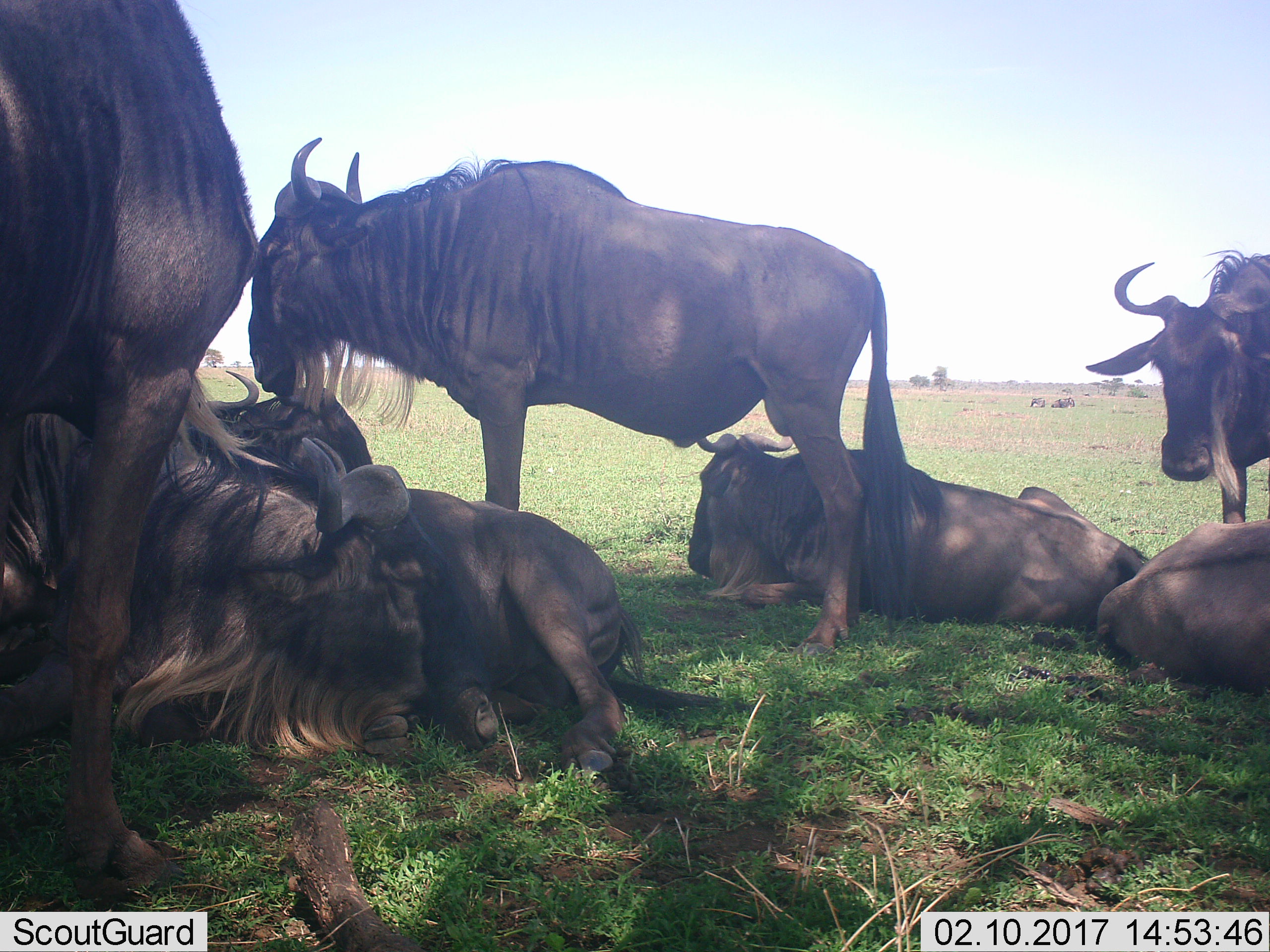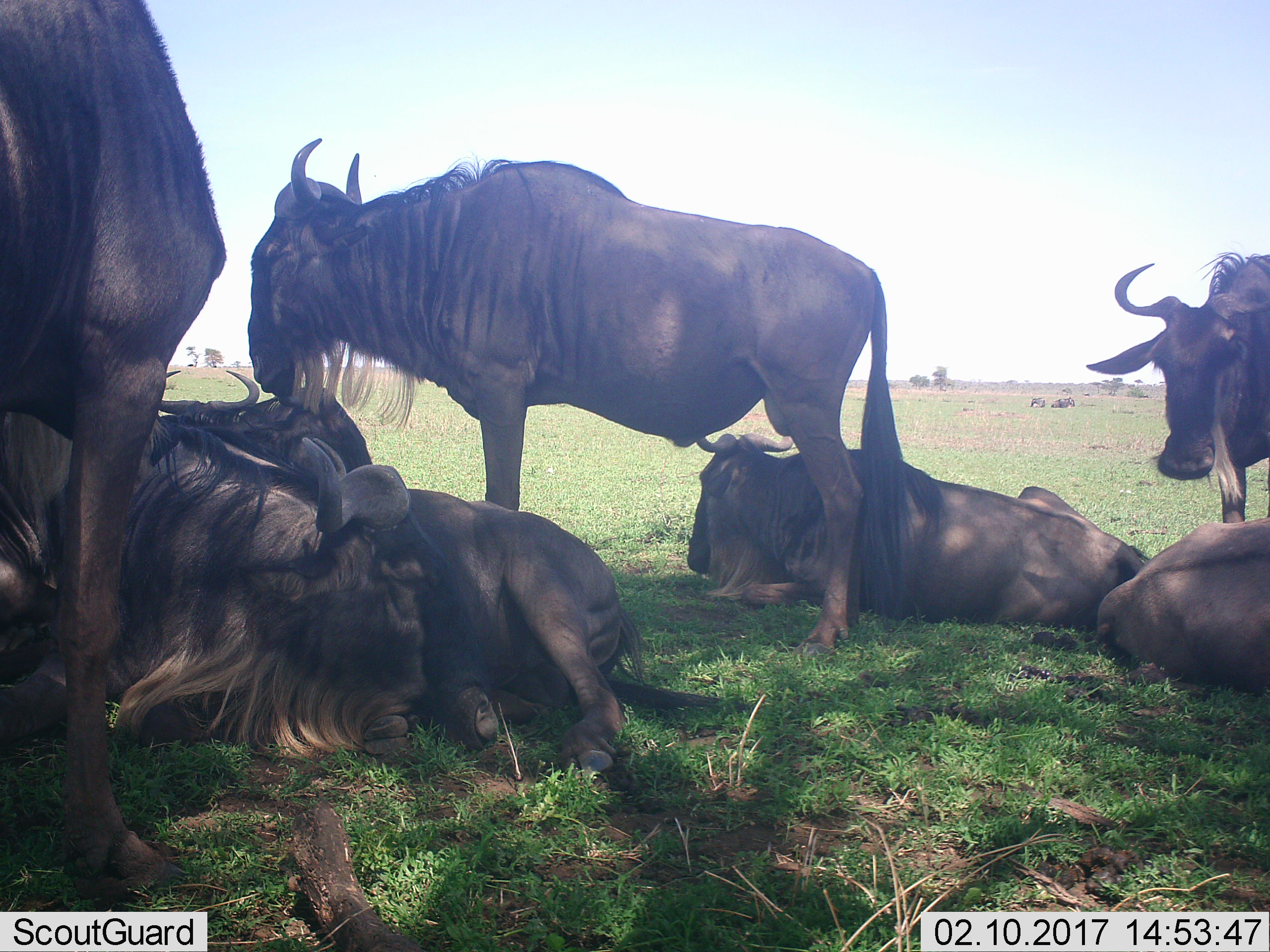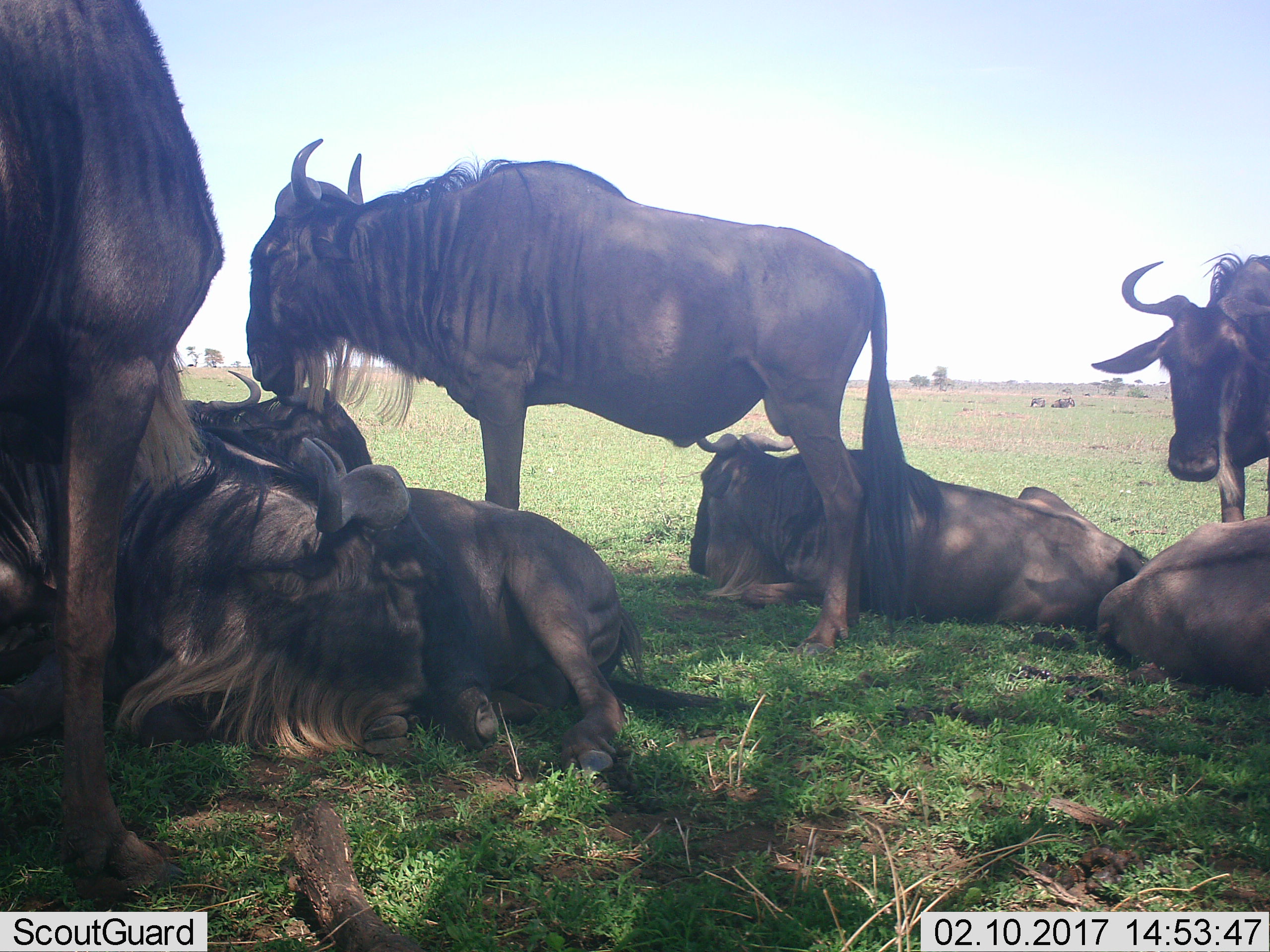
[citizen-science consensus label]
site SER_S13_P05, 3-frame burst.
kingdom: Animalia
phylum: Chordata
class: Mammalia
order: Artiodactyla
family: Bovidae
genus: Connochaetes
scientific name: Connochaetes taurinus taurinus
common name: blue wildebeest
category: wildebeestblue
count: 8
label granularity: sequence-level